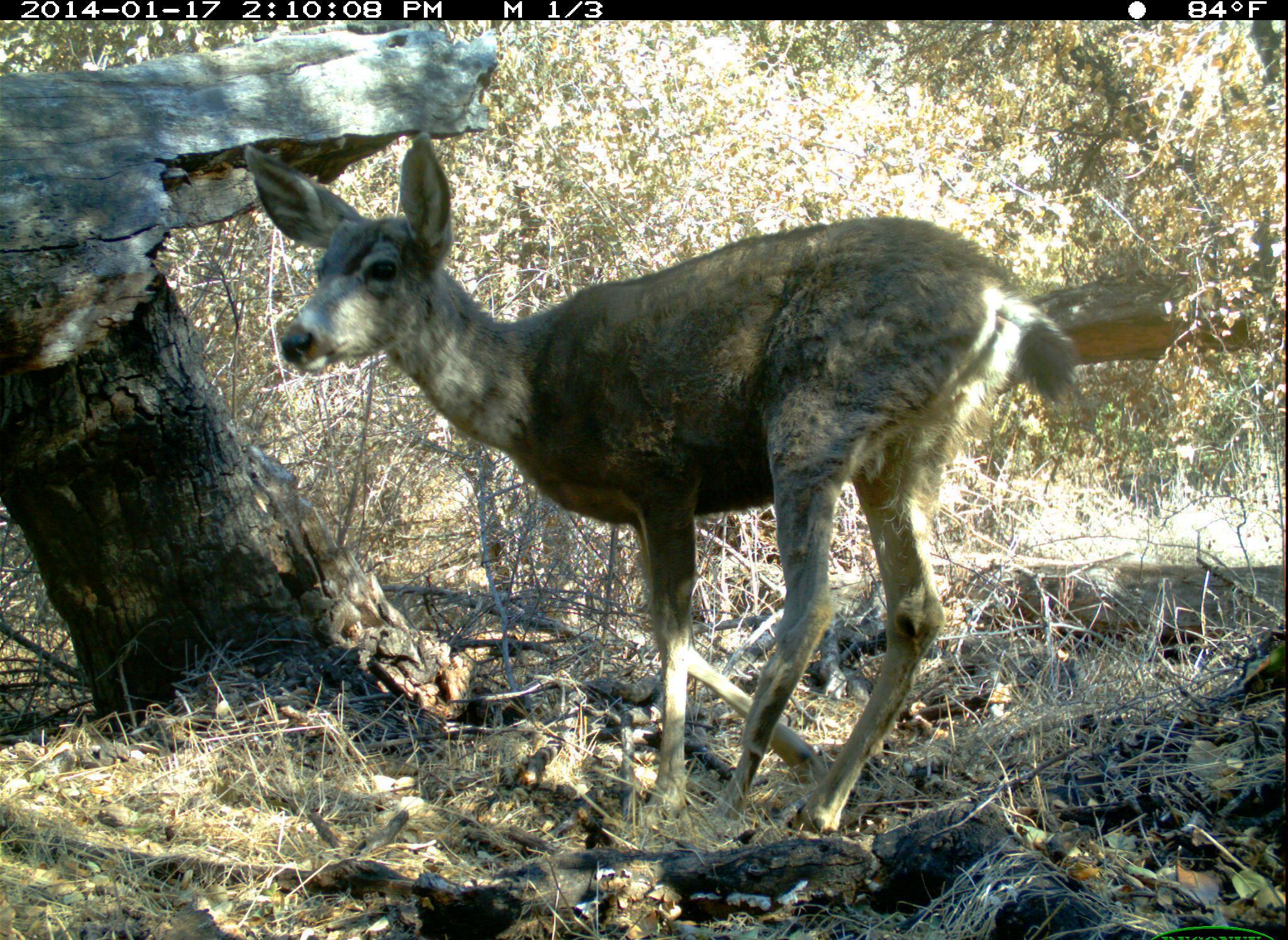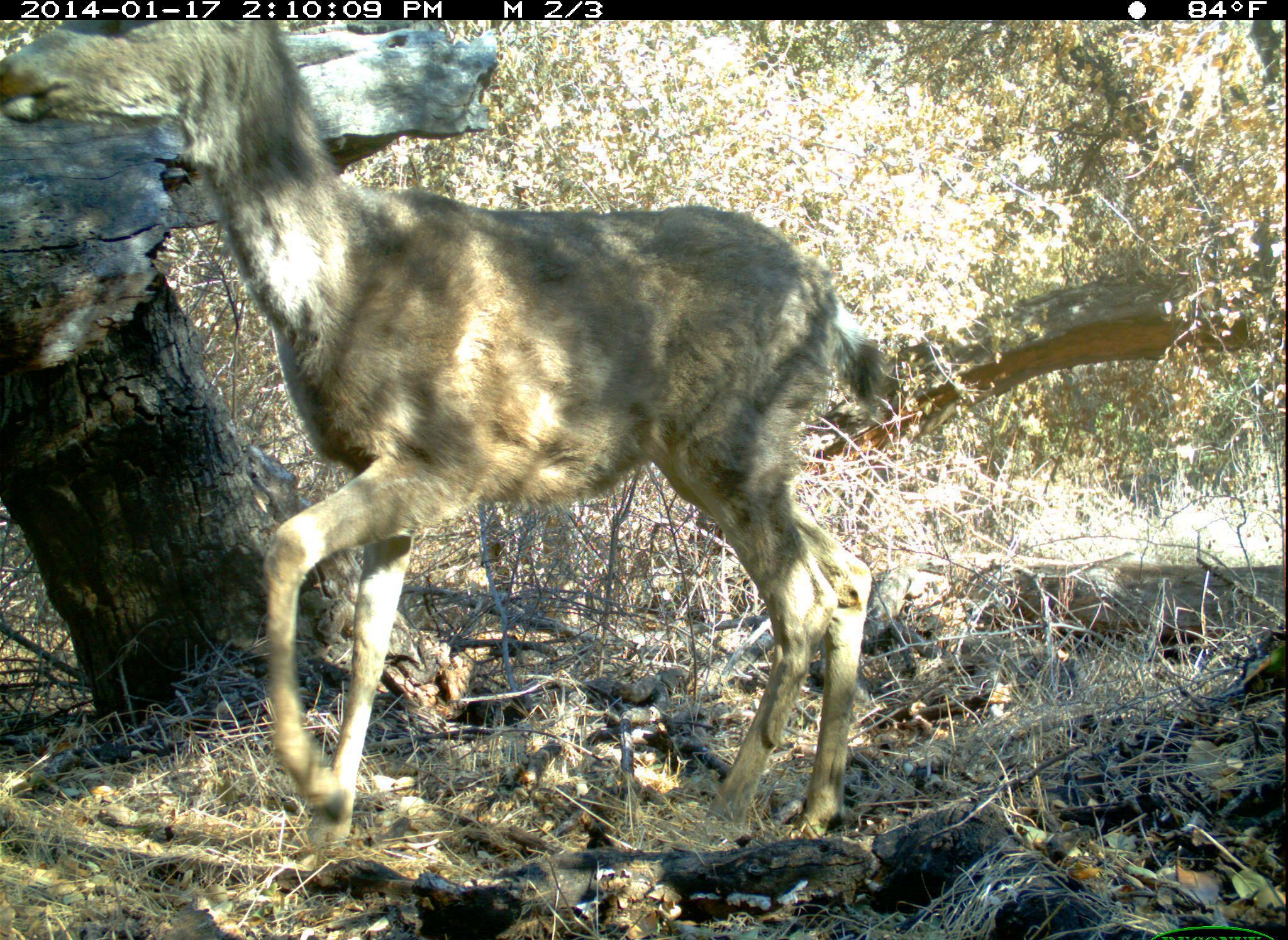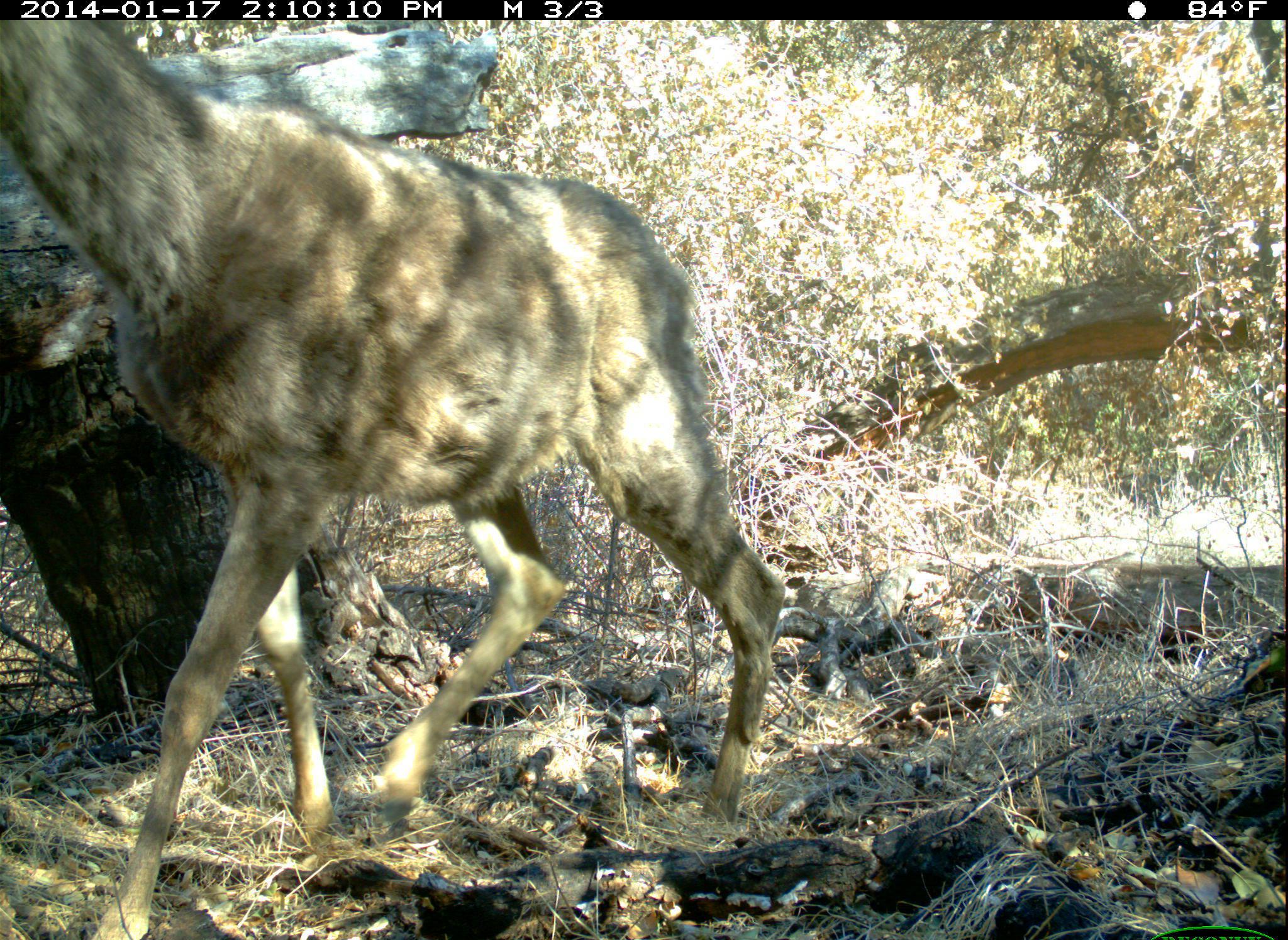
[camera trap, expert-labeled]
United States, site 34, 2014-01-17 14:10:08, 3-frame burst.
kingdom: Animalia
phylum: Chordata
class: Mammalia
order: Artiodactyla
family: Cervidae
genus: Odocoileus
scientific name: Odocoileus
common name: deer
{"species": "deer (Odocoileus)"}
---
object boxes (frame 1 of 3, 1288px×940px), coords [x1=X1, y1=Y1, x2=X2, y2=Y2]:
deer: [x1=238, y1=125, x2=1073, y2=835]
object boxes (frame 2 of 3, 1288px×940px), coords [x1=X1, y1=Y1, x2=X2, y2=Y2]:
deer: [x1=0, y1=18, x2=886, y2=849]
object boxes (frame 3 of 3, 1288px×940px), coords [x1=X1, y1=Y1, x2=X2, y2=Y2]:
deer: [x1=2, y1=21, x2=787, y2=940]